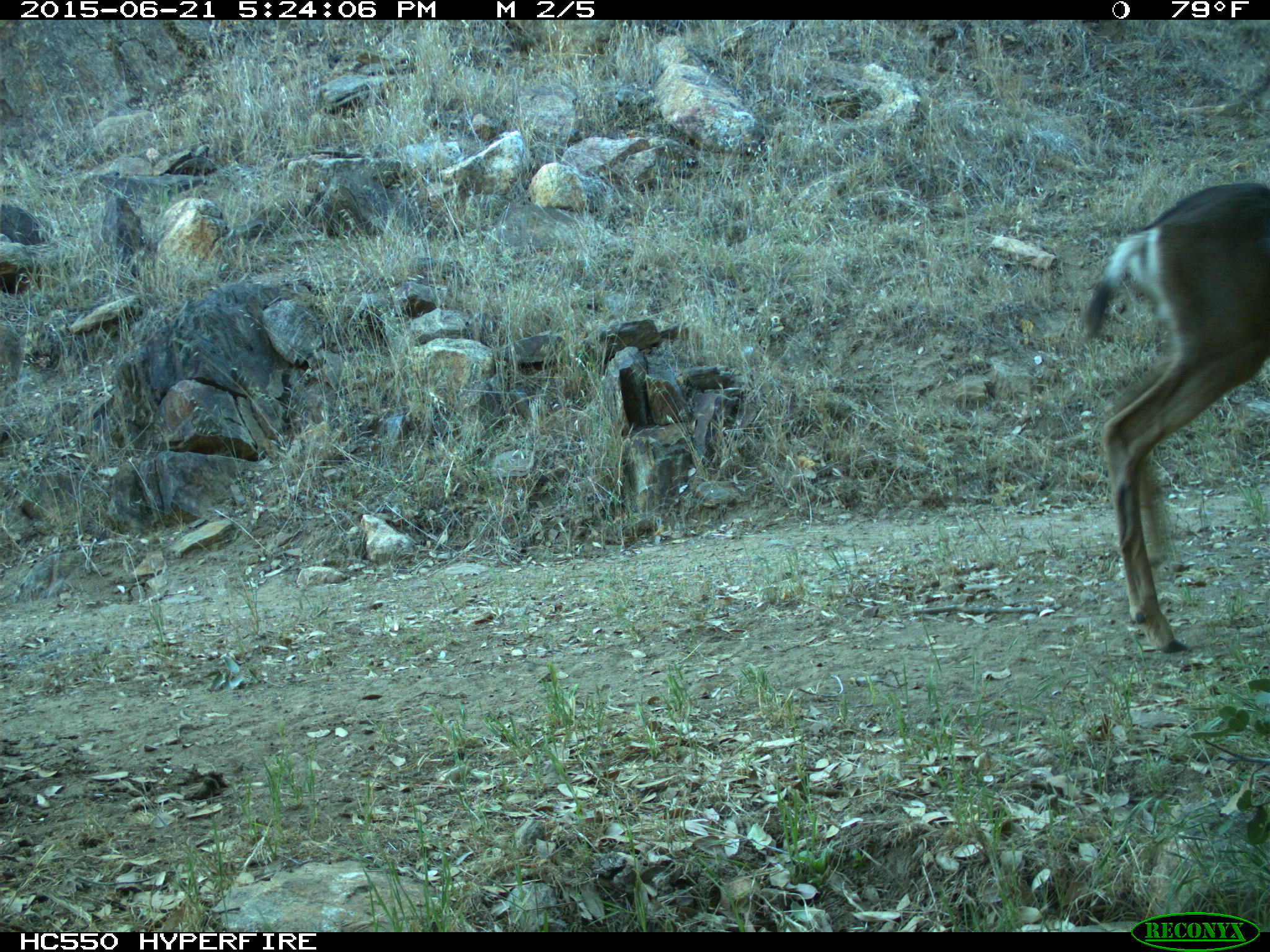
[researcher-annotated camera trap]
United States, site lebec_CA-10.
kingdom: Animalia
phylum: Chordata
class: Mammalia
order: Artiodactyla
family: Cervidae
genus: Odocoileus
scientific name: Odocoileus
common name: deer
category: unidentified deer